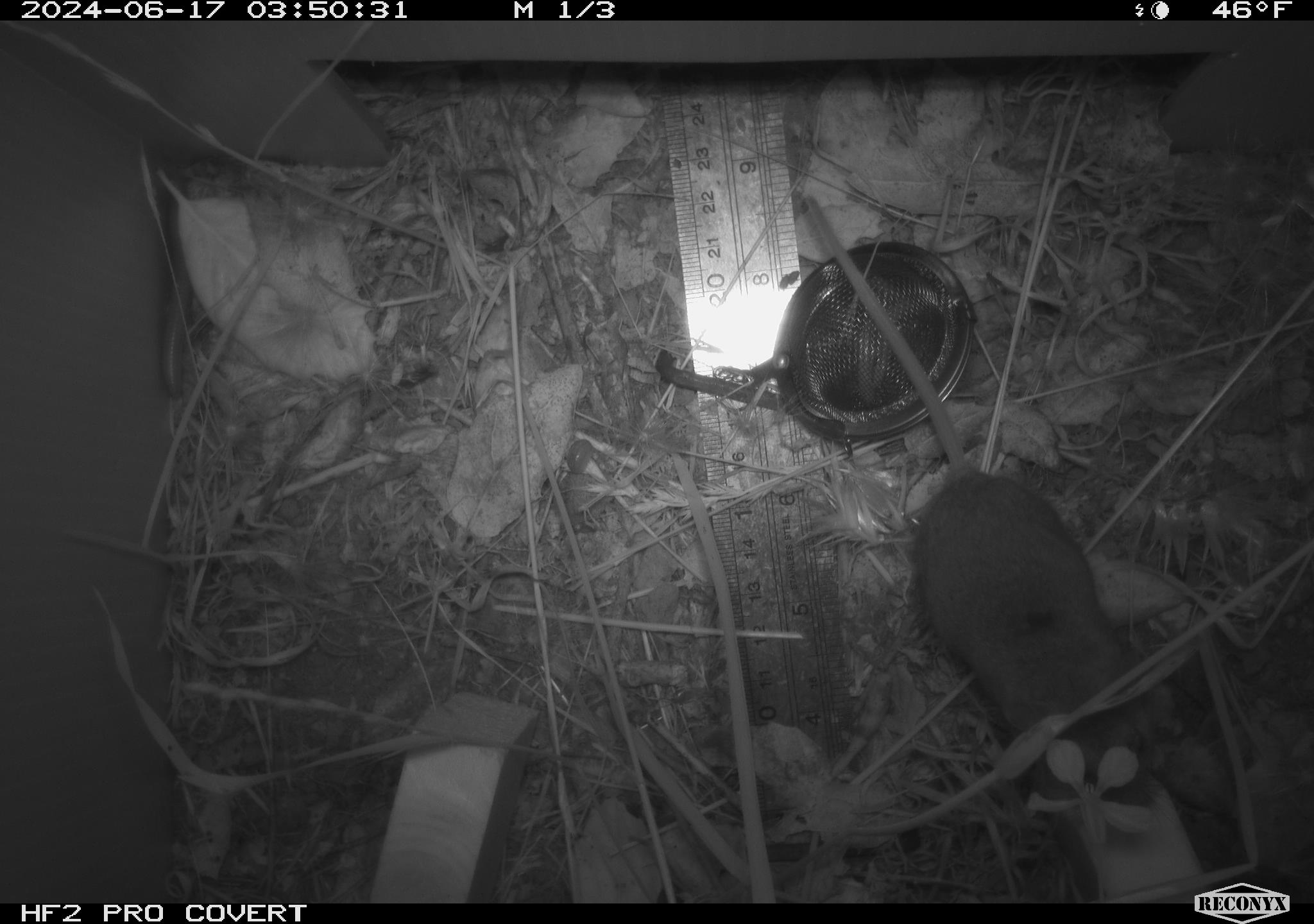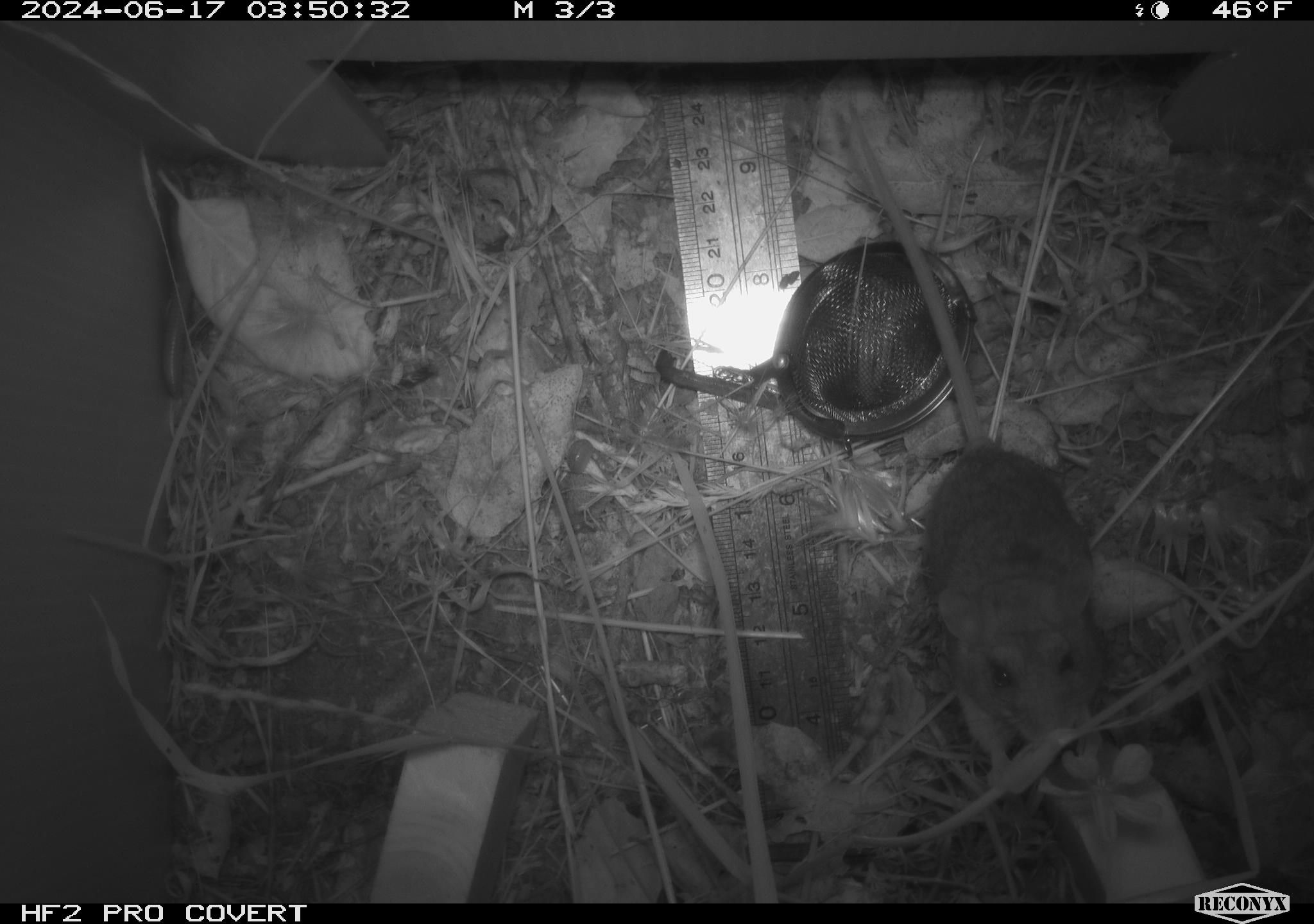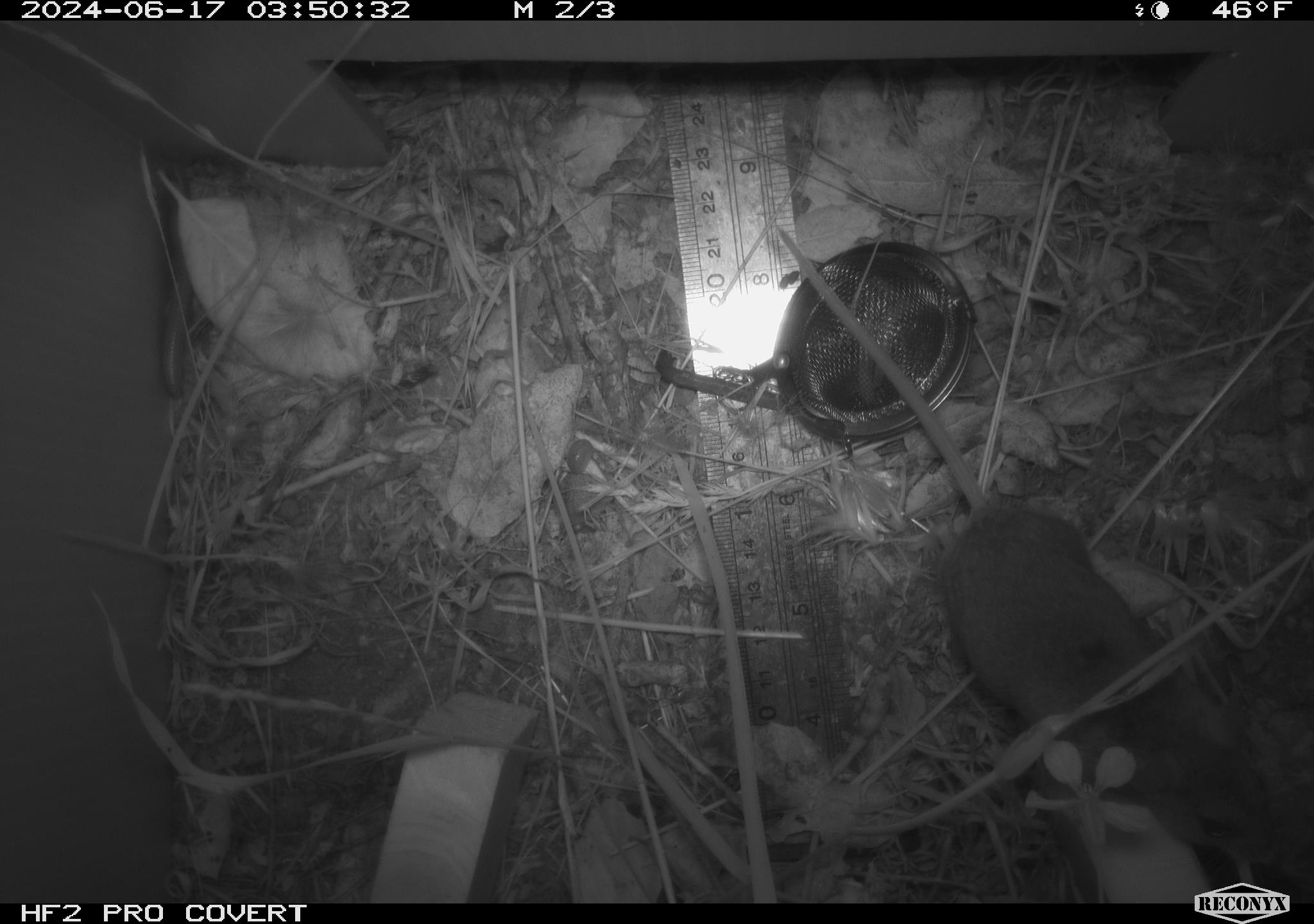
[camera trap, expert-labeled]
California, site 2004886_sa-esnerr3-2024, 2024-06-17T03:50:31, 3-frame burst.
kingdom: Animalia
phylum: Chordata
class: Mammalia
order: Rodentia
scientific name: Rodentia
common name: rodent